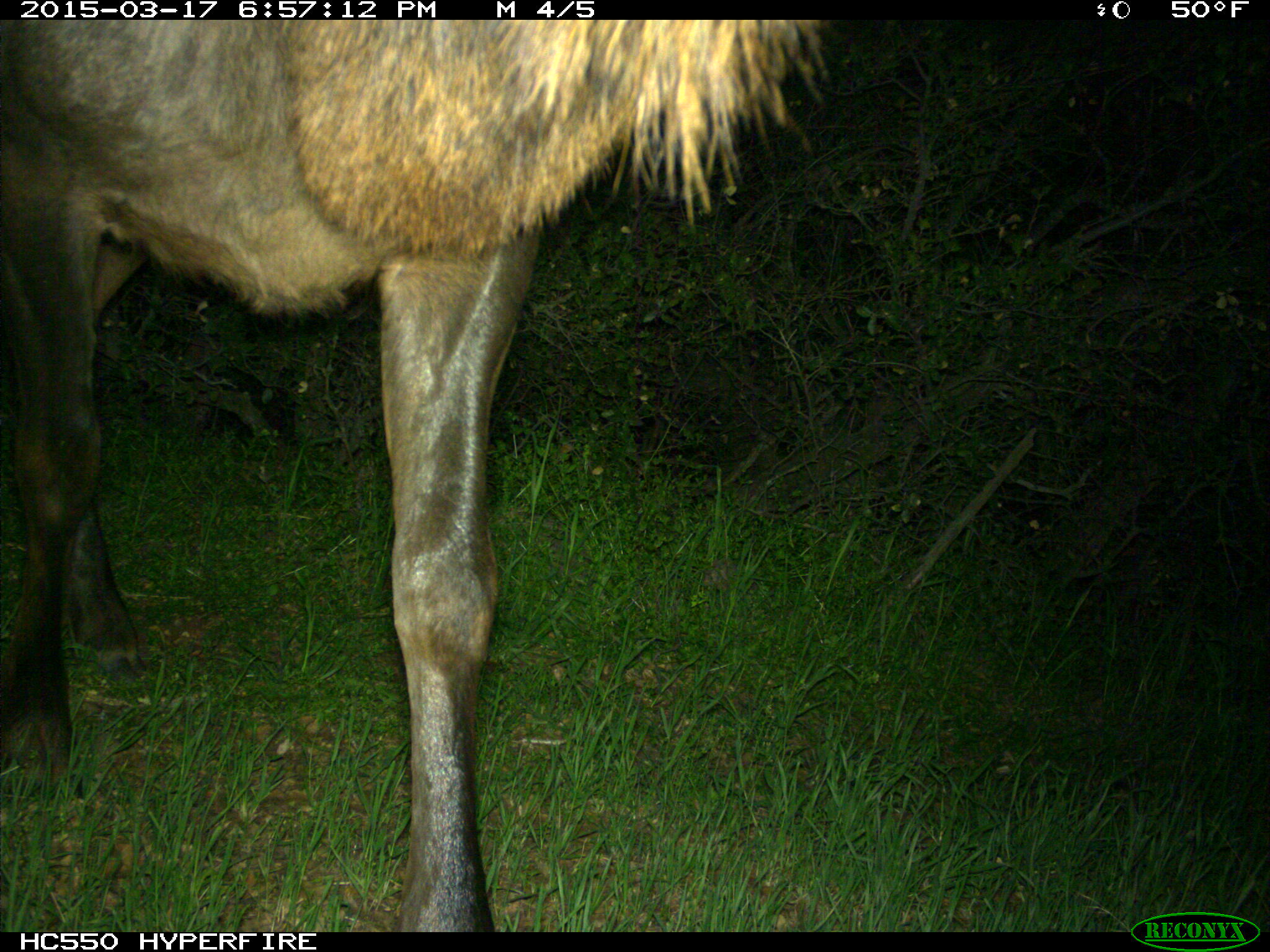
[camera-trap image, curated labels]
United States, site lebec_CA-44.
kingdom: Animalia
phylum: Chordata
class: Mammalia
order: Artiodactyla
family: Cervidae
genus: Cervus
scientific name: Cervus canadensis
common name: elk